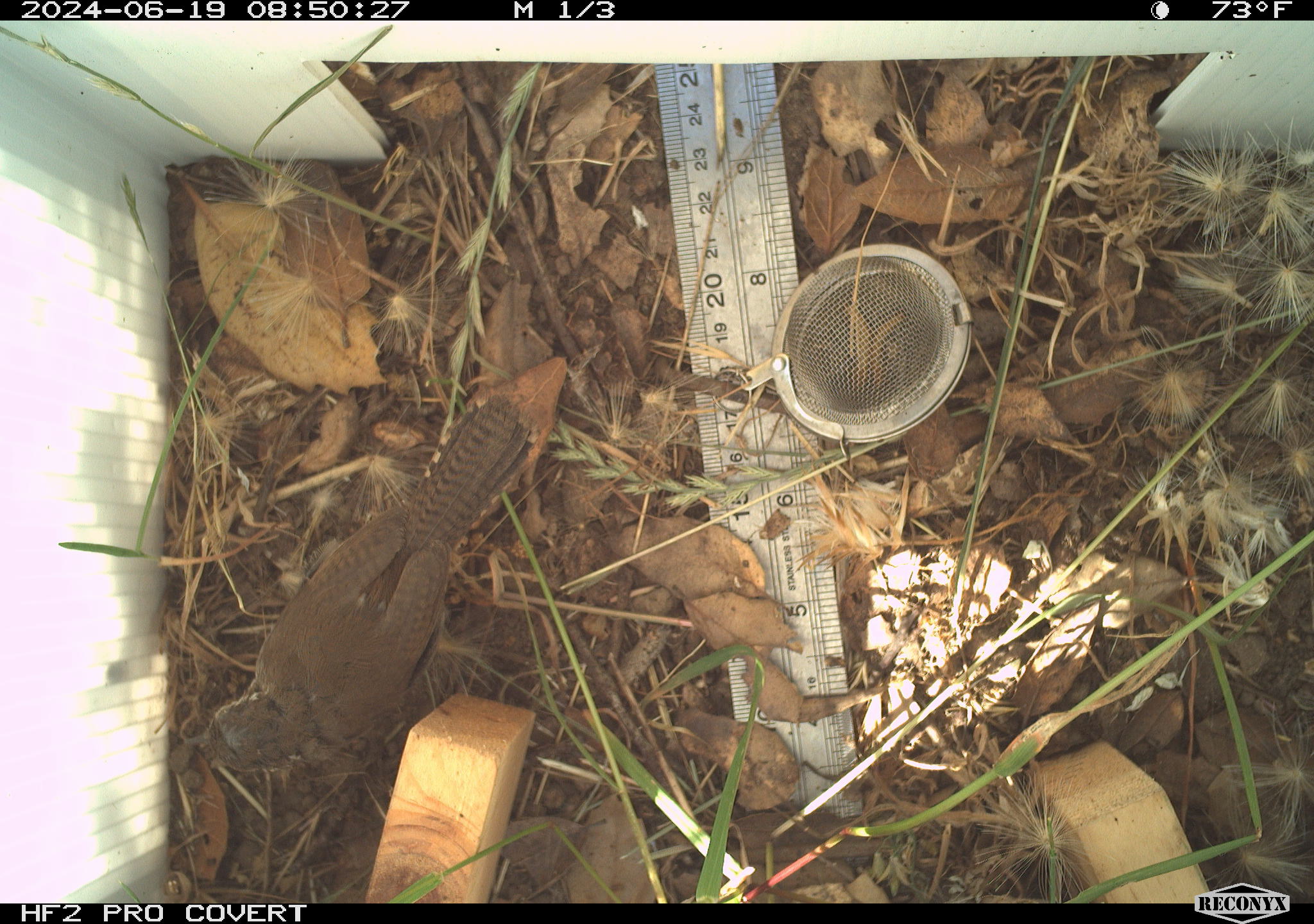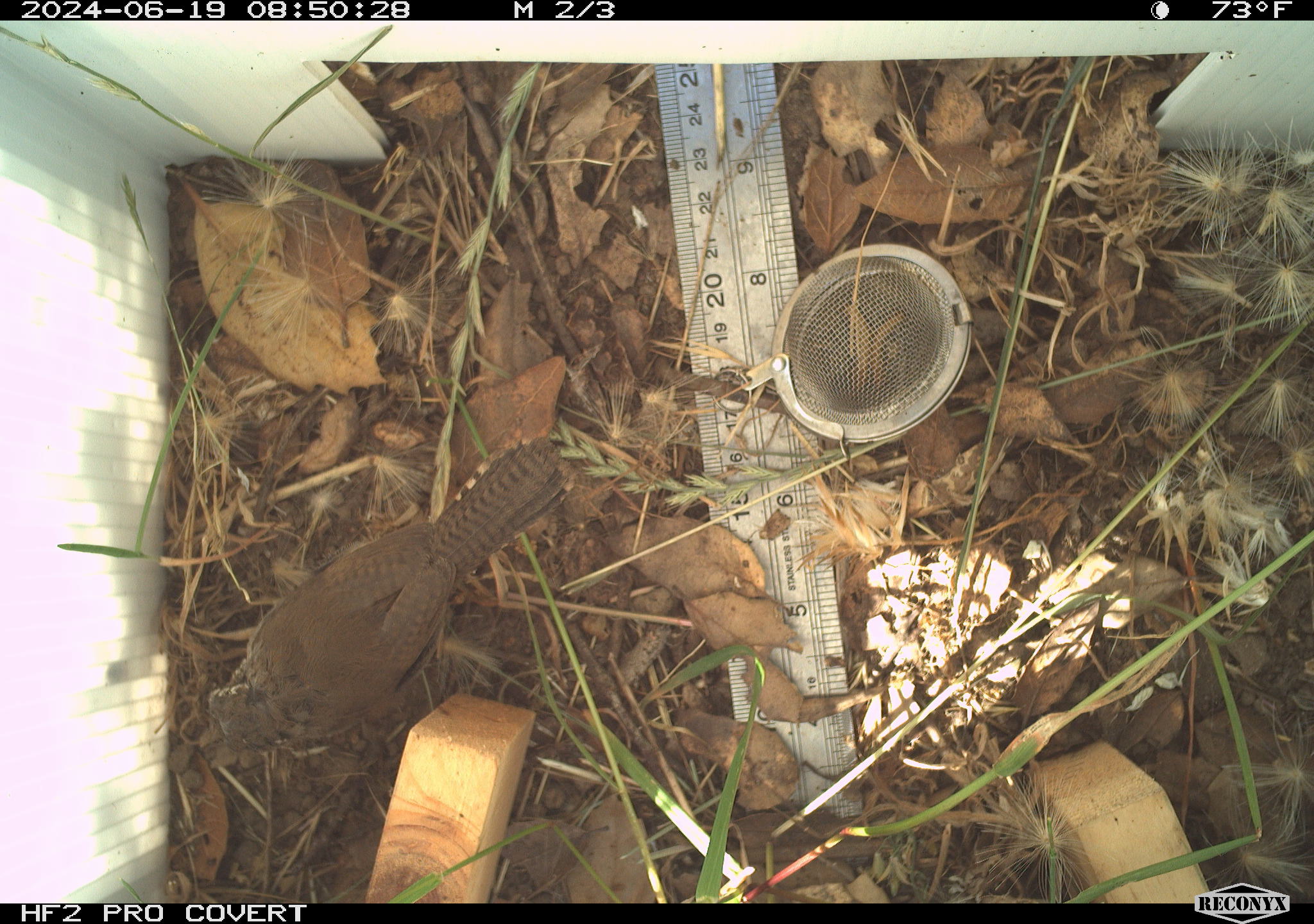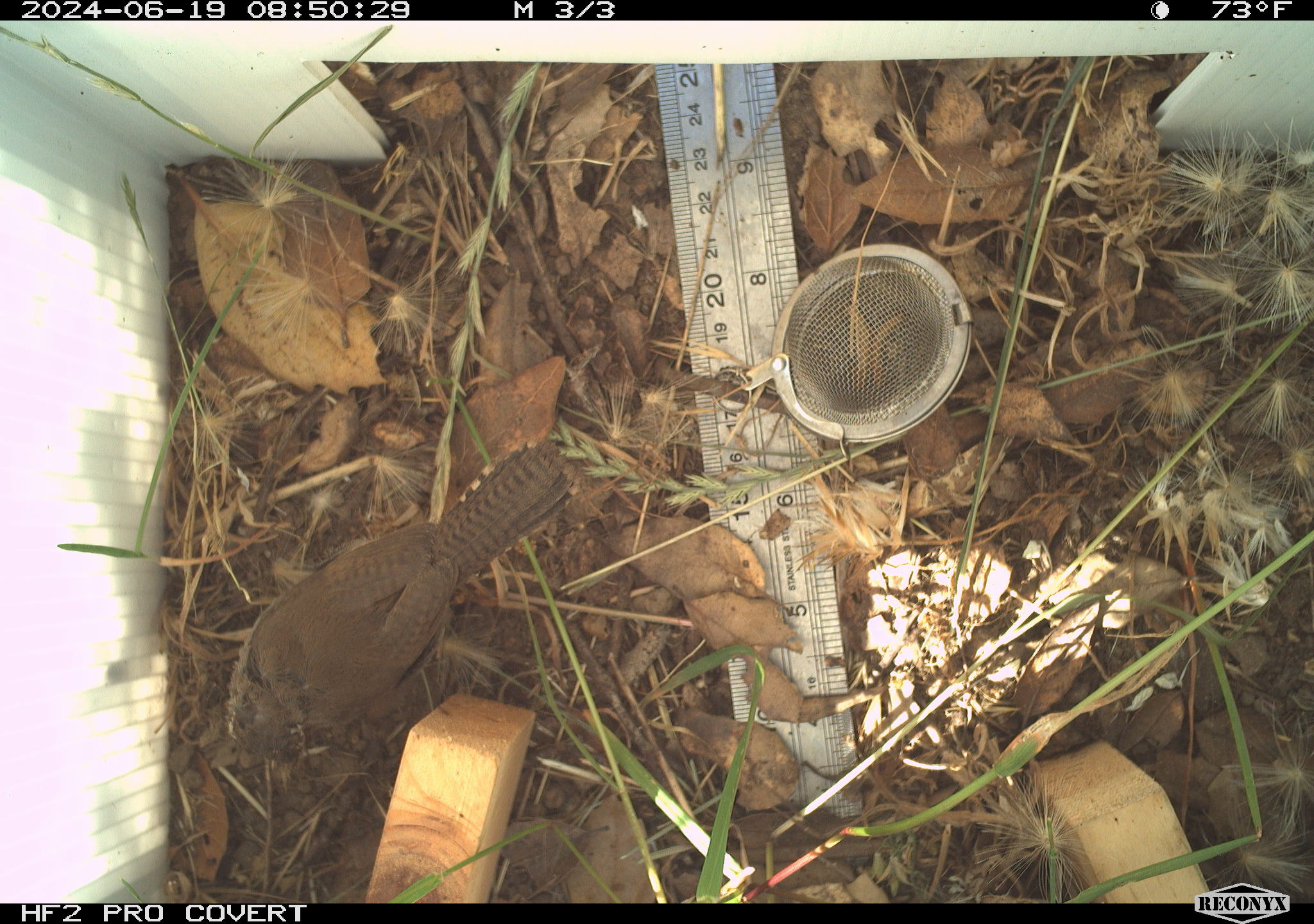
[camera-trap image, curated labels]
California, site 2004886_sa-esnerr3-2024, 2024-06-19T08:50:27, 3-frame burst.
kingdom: Animalia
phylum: Chordata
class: Aves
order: Passeriformes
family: Troglodytidae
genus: Thryomanes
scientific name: Thryomanes bewickii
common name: bewick's wren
Bewick's wren (Thryomanes bewickii).